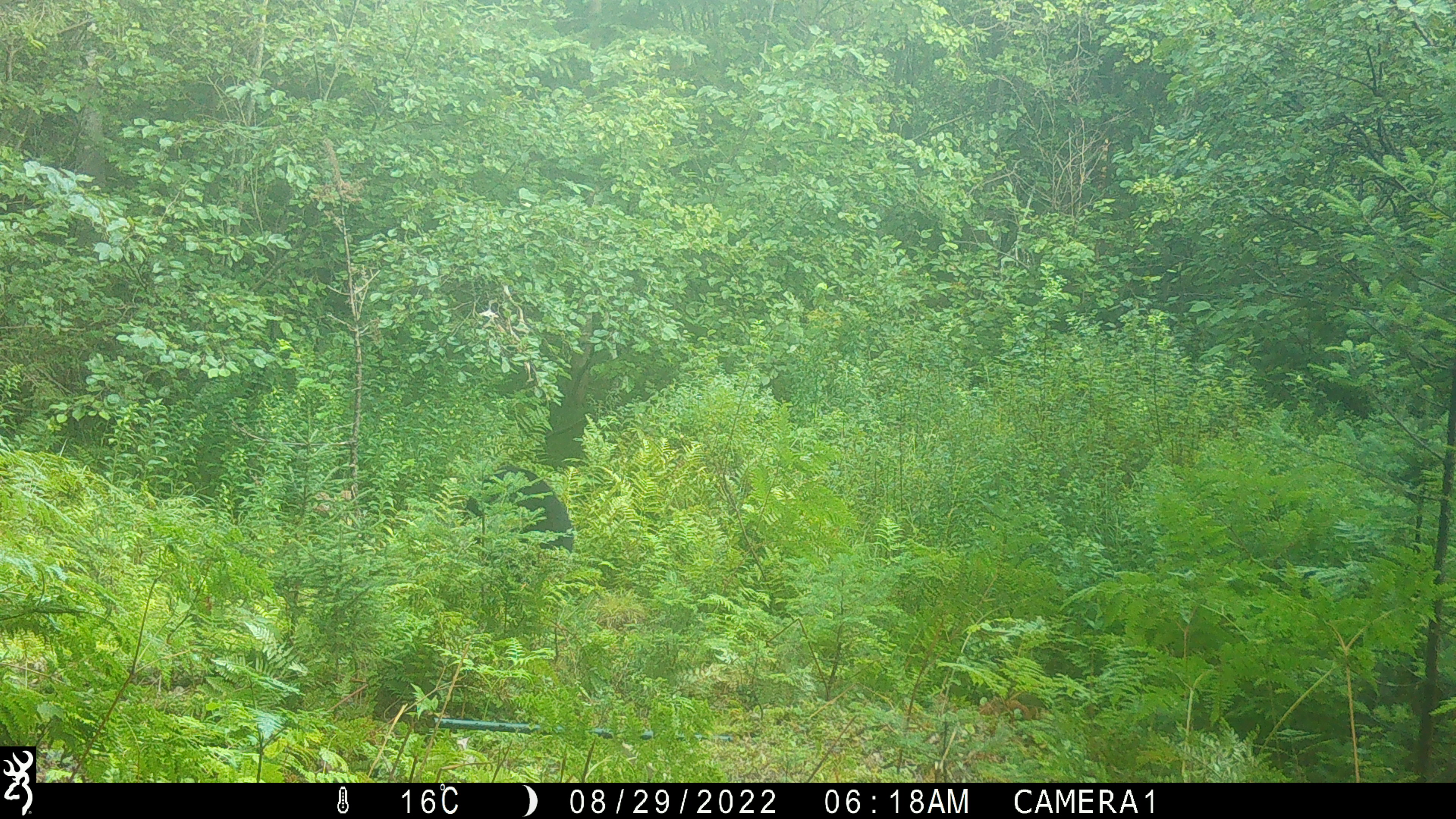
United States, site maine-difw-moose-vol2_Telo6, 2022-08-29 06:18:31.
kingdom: Animalia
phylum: Chordata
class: Mammalia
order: Carnivora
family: Ursidae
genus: Ursus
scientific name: Ursus americanus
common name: black bear